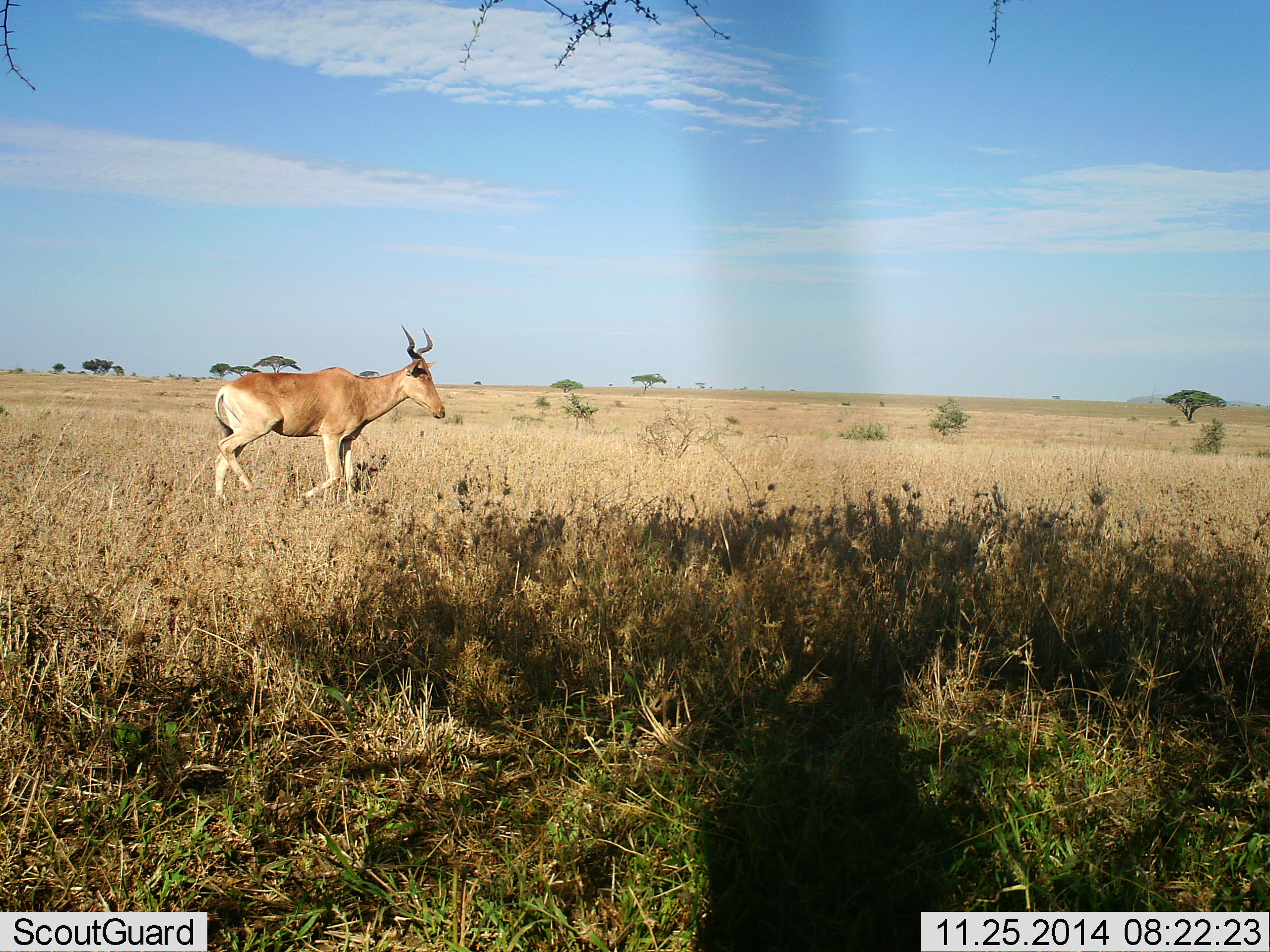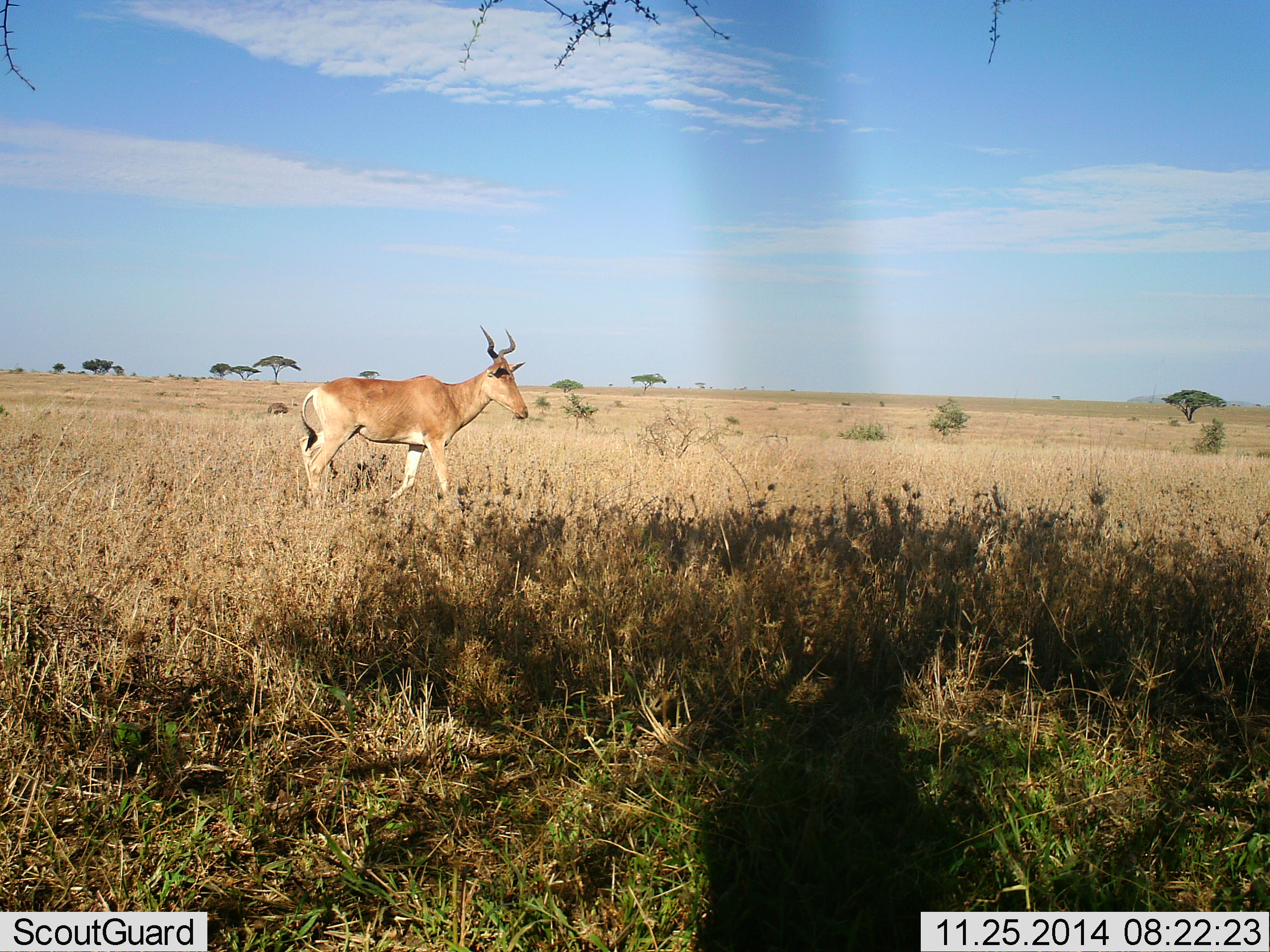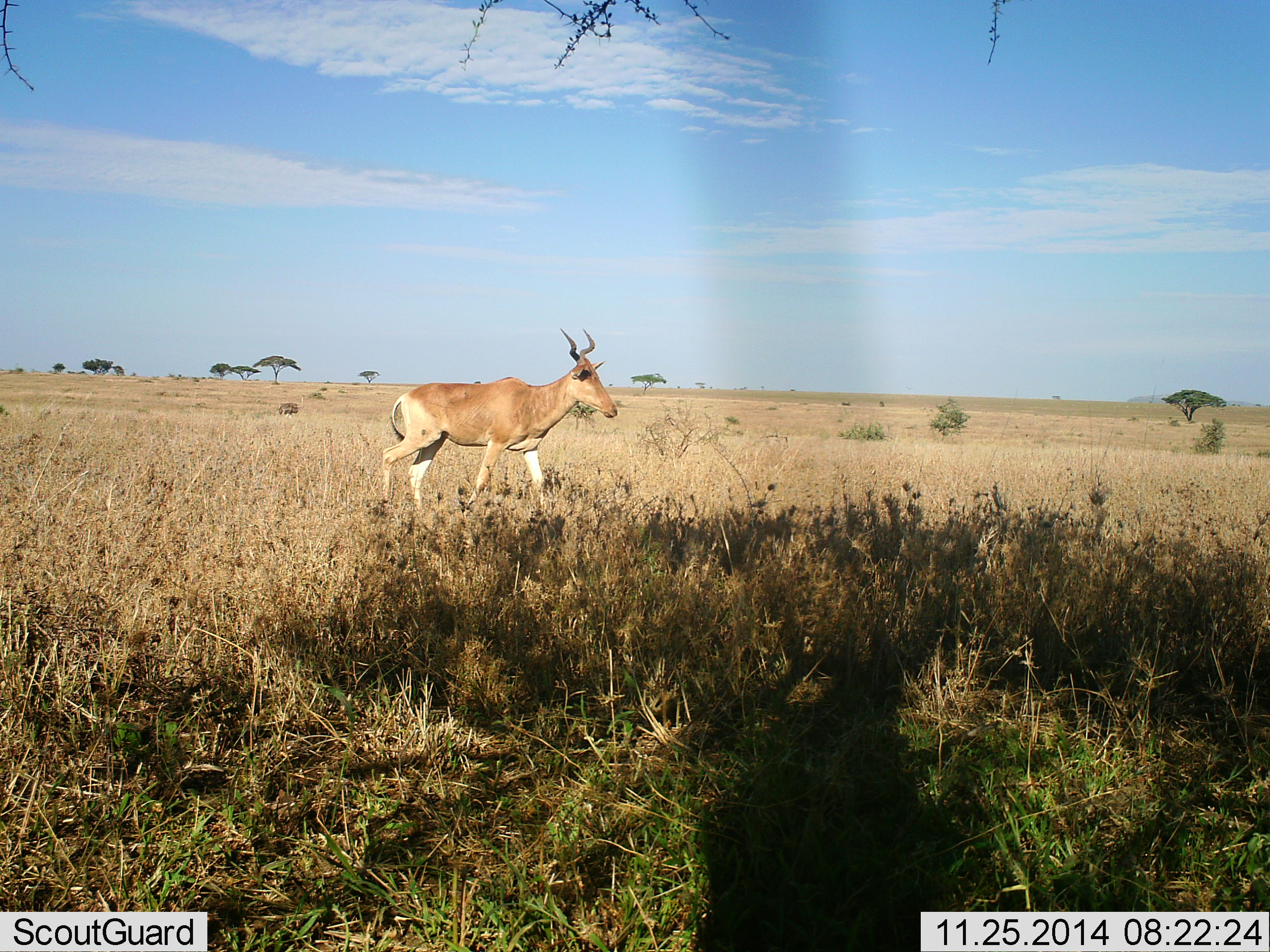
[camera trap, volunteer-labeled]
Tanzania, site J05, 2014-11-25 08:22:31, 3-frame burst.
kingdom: Animalia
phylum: Chordata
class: Mammalia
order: Artiodactyla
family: Bovidae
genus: Alcelaphus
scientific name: Alcelaphus buselaphus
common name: hartebeest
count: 1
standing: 0%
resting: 0%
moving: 100%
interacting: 0%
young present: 0%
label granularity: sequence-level